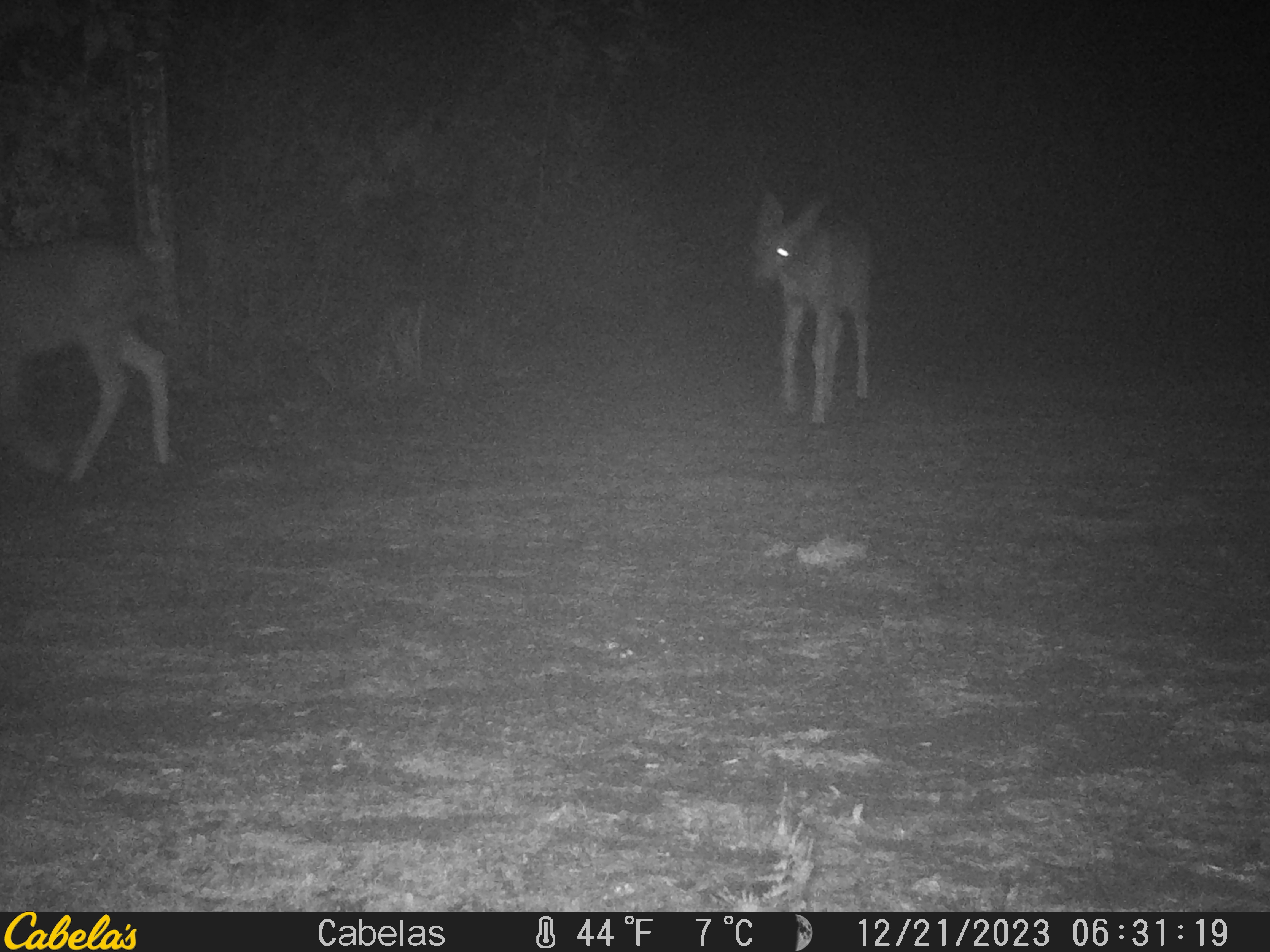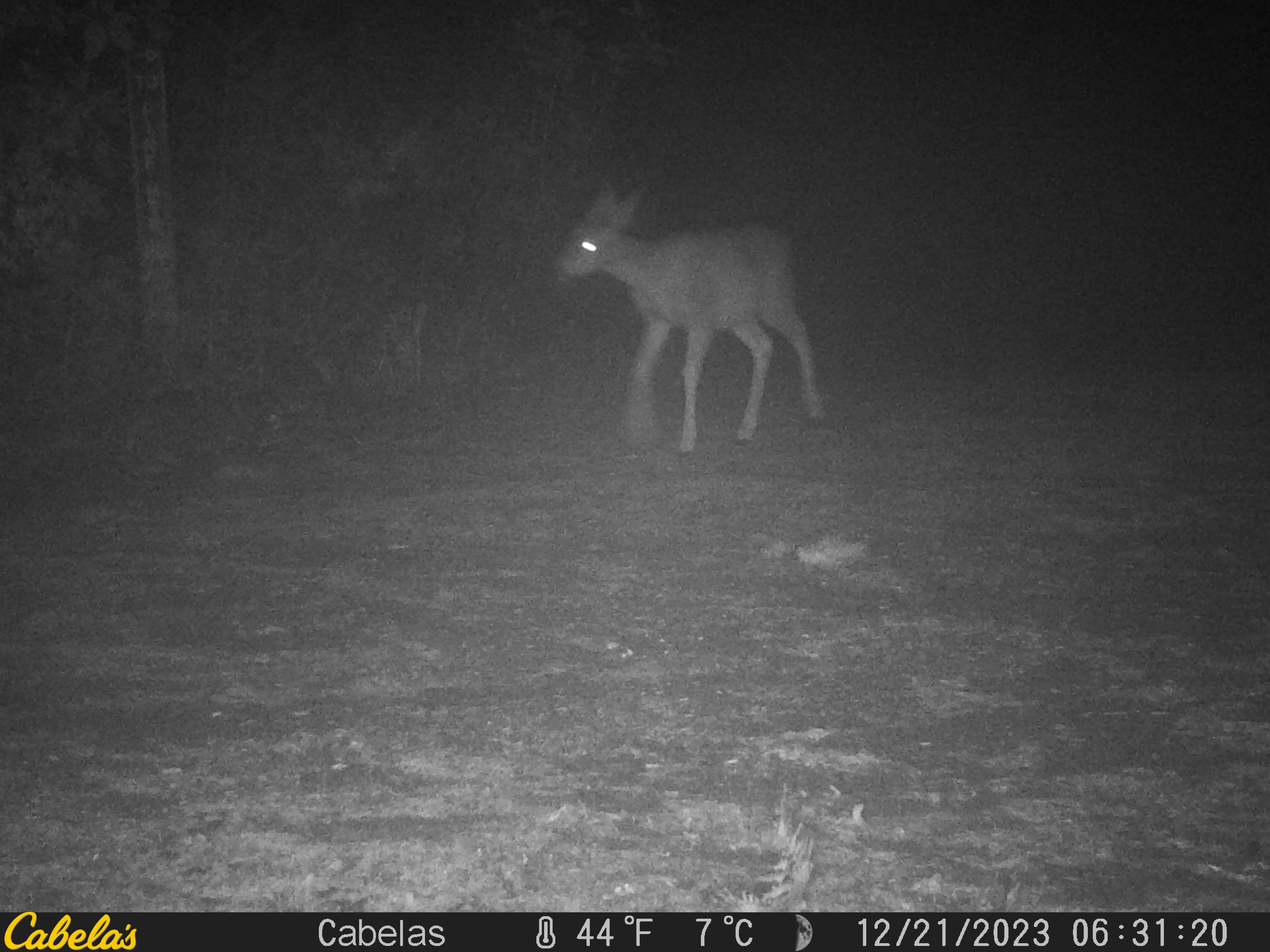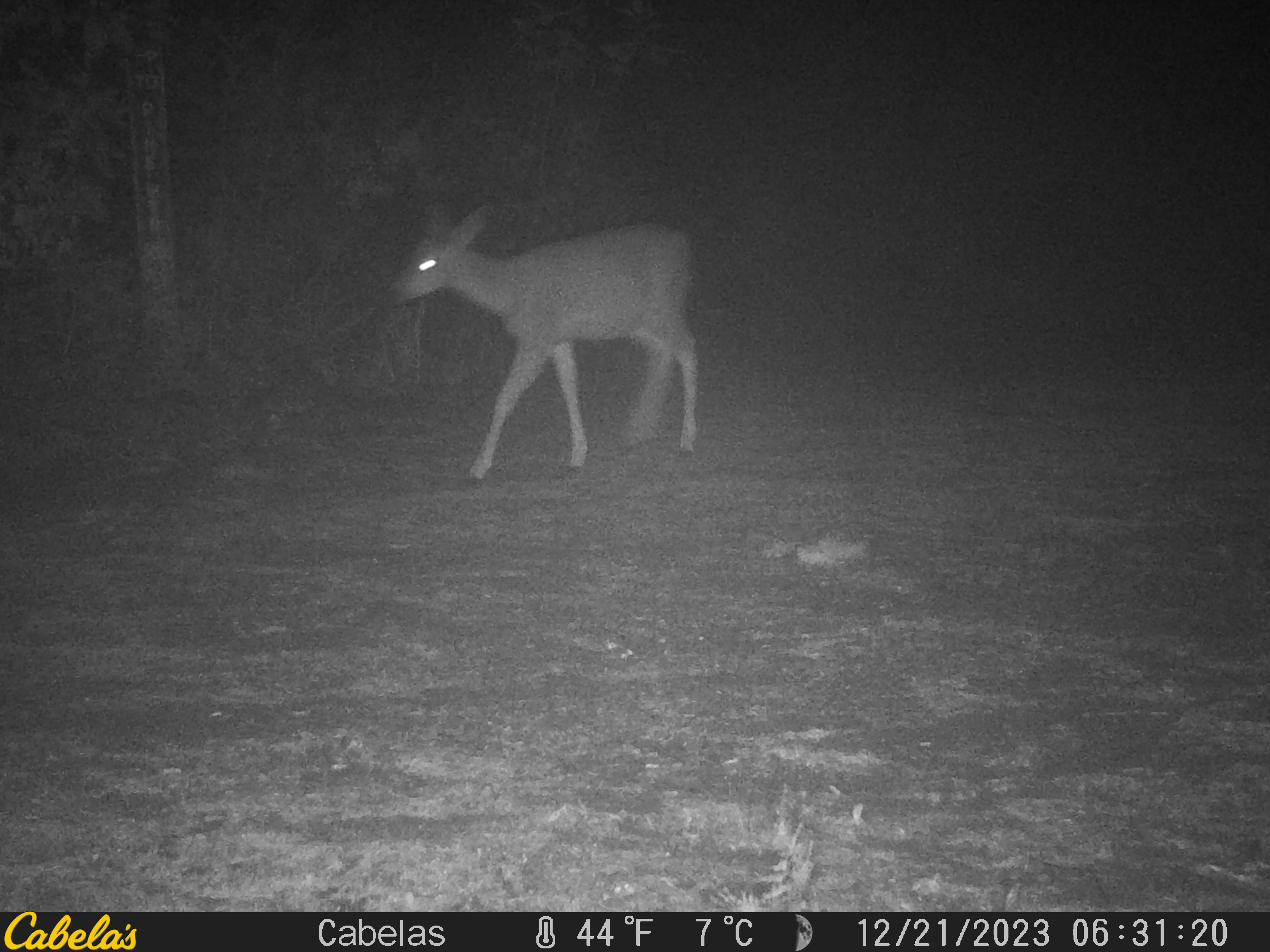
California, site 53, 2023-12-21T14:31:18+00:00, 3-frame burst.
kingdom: Animalia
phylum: Chordata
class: Mammalia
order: Artiodactyla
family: Cervidae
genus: Odocoileus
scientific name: Odocoileus hemionus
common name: mule deer